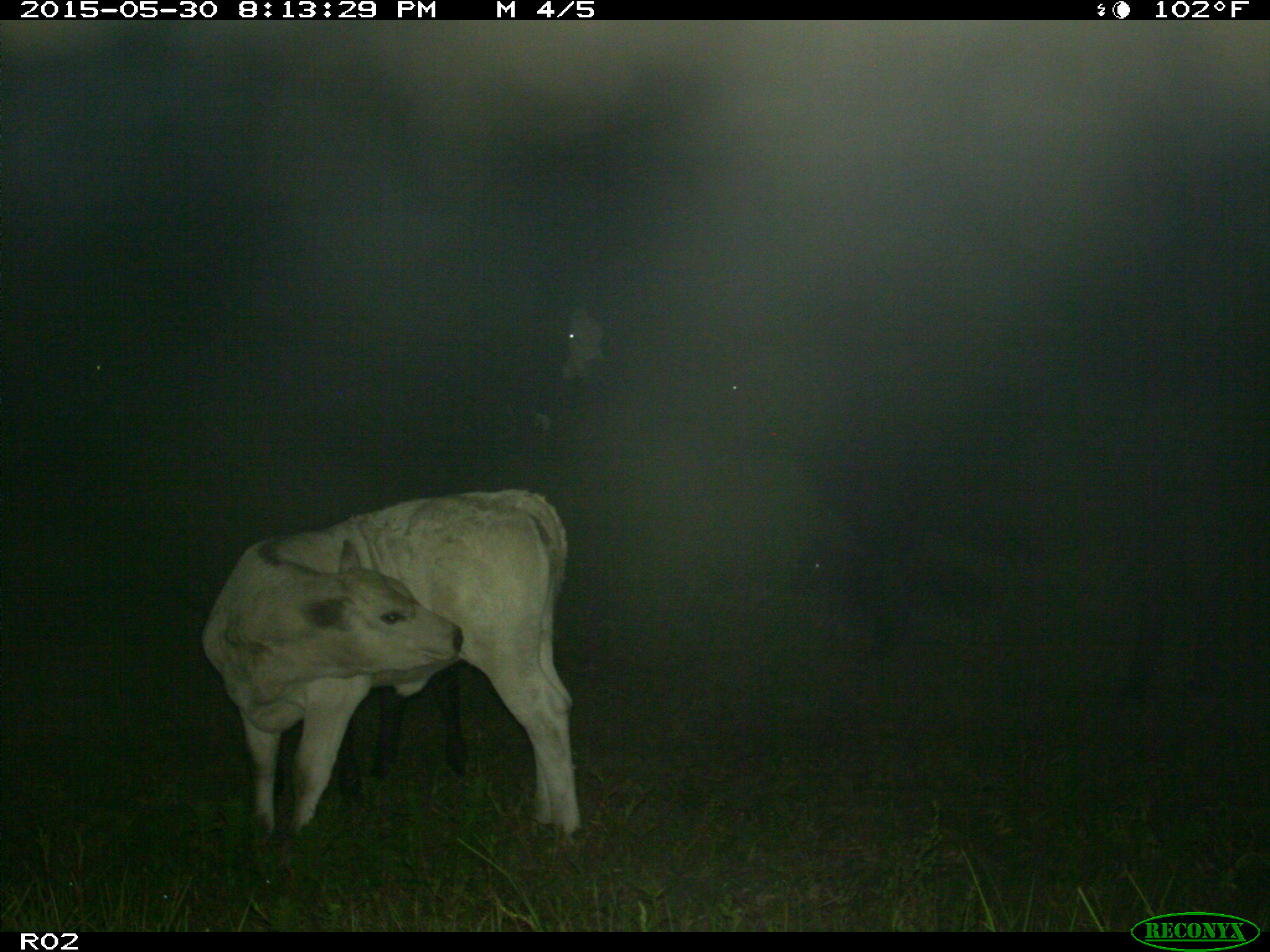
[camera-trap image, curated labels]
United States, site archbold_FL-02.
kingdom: Animalia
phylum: Chordata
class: Mammalia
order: Artiodactyla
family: Bovidae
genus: Bos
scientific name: Bos taurus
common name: domestic cow